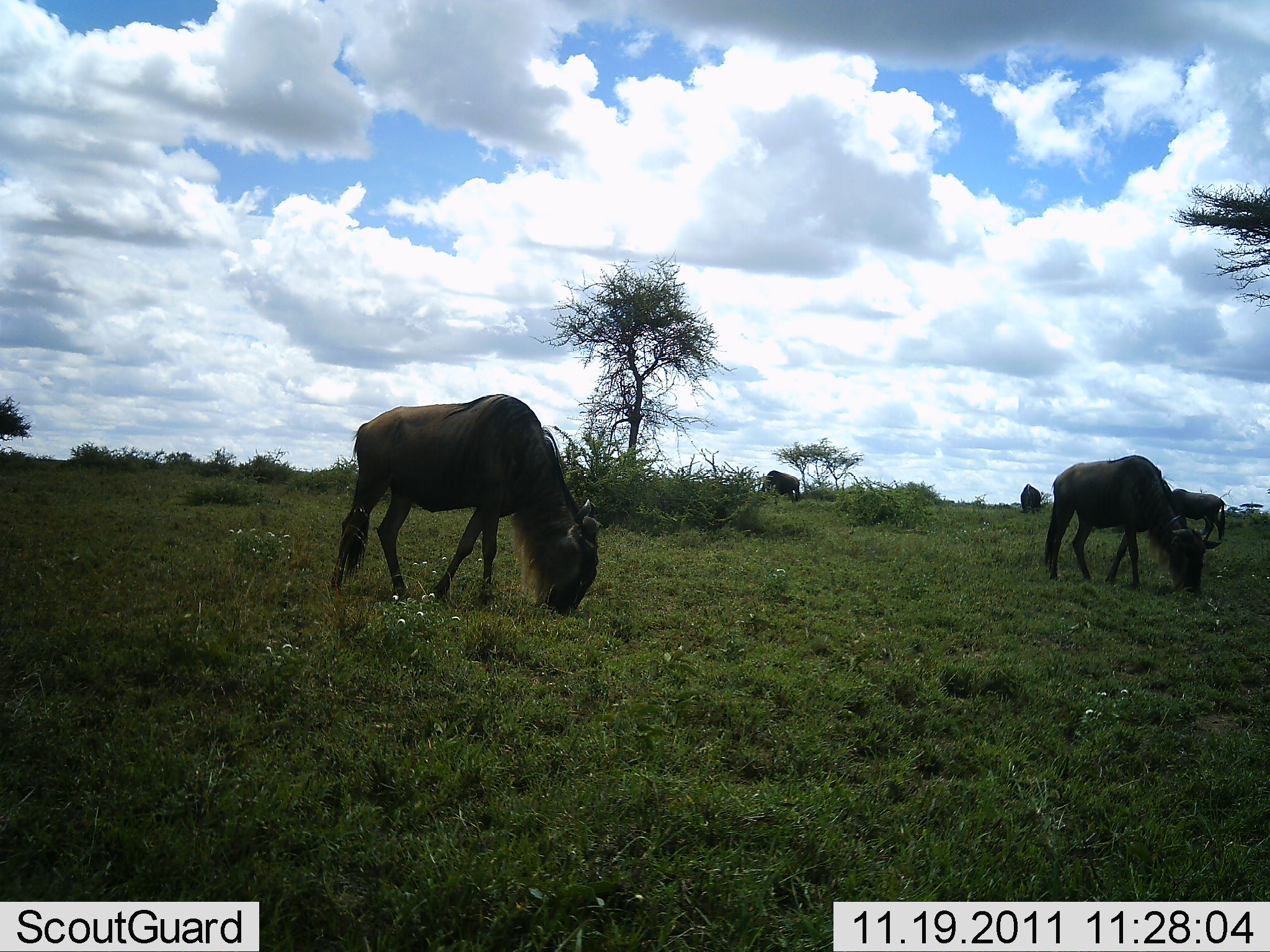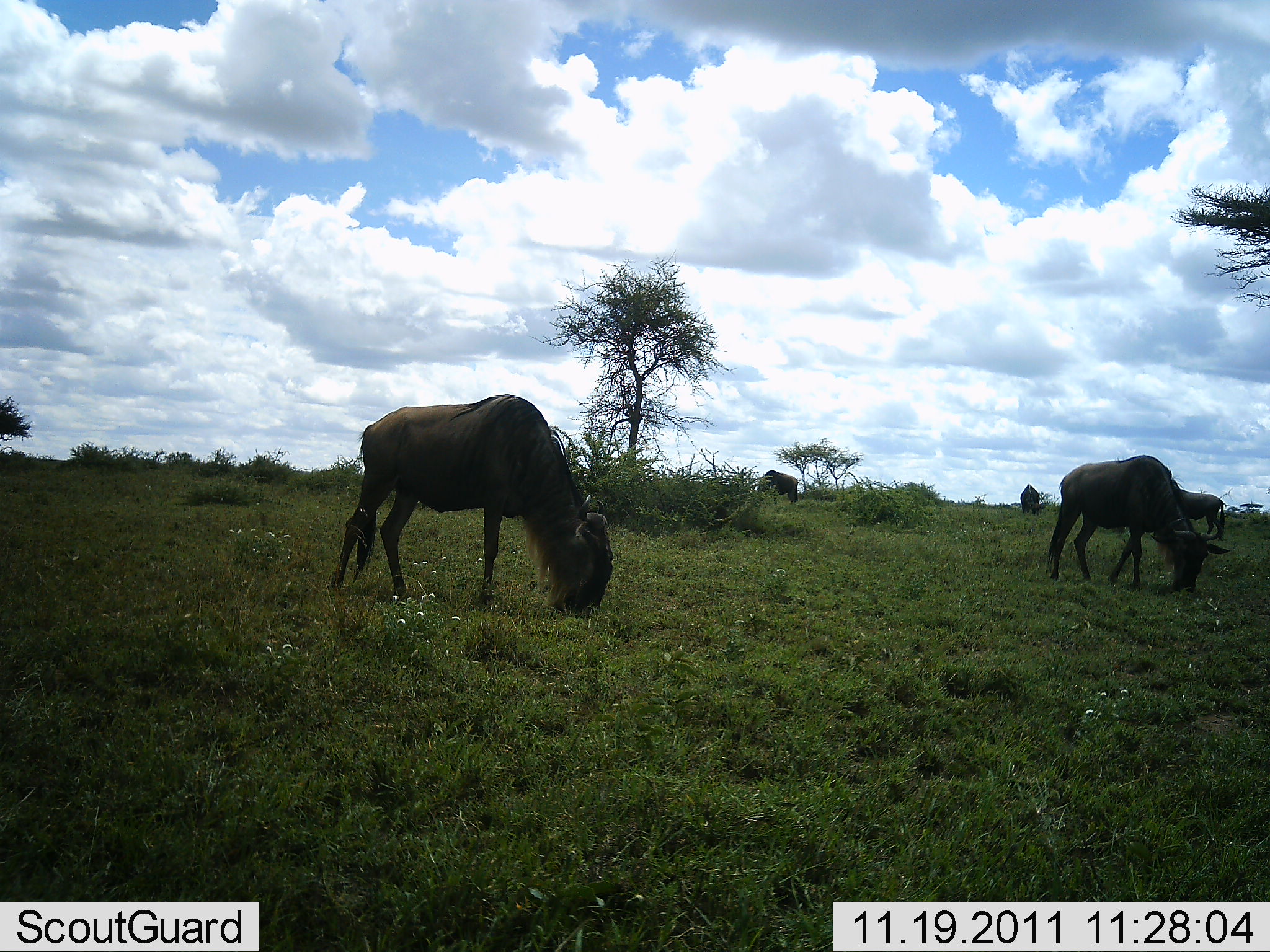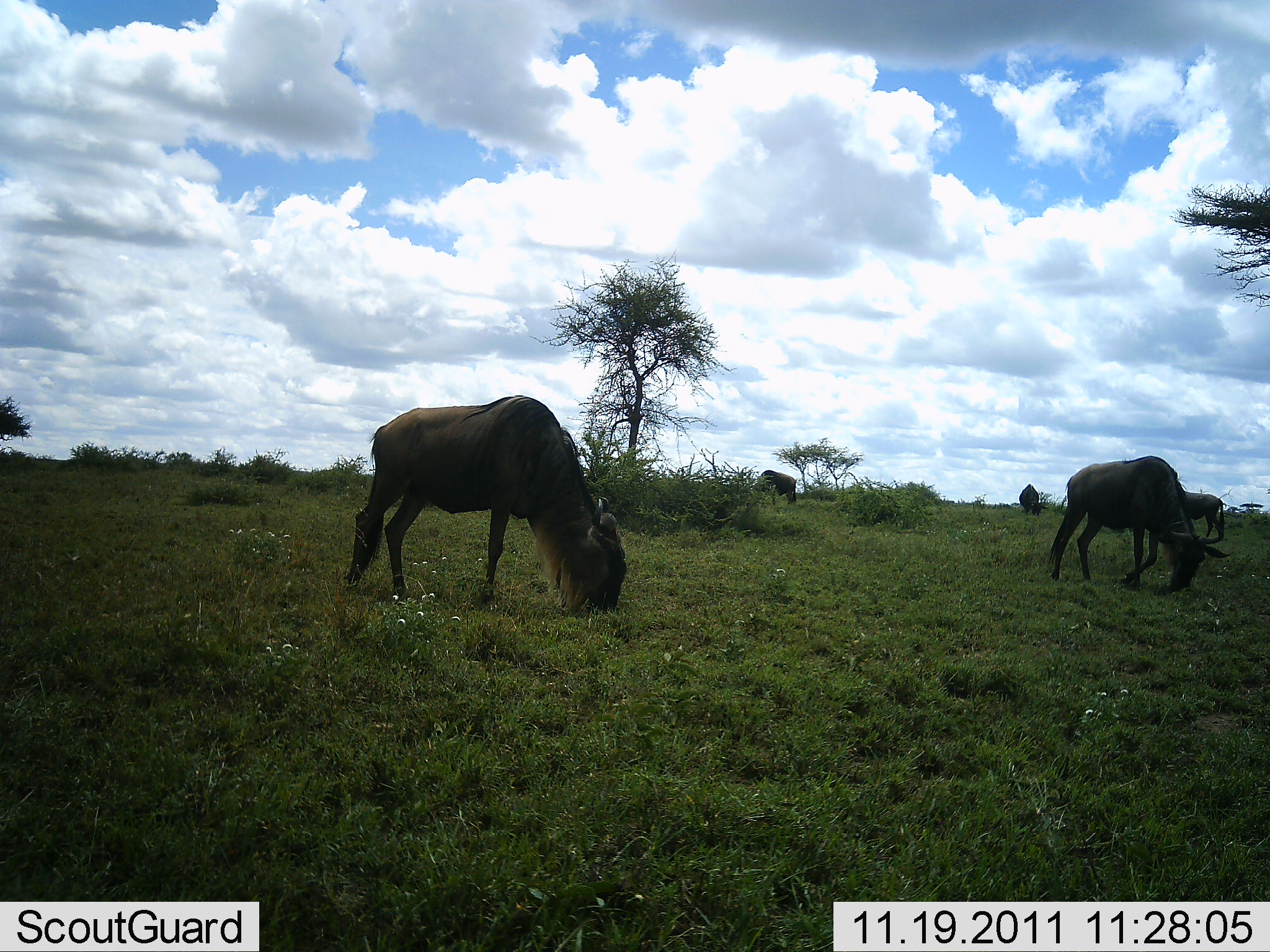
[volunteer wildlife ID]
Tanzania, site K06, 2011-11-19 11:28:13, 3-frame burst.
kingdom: Animalia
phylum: Chordata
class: Mammalia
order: Artiodactyla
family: Bovidae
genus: Connochaetes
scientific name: Connochaetes taurinus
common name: blue wildebeest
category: wildebeest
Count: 5.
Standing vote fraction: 13%.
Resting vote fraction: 0%.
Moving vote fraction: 7%.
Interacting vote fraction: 0%.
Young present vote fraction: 0%.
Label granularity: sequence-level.